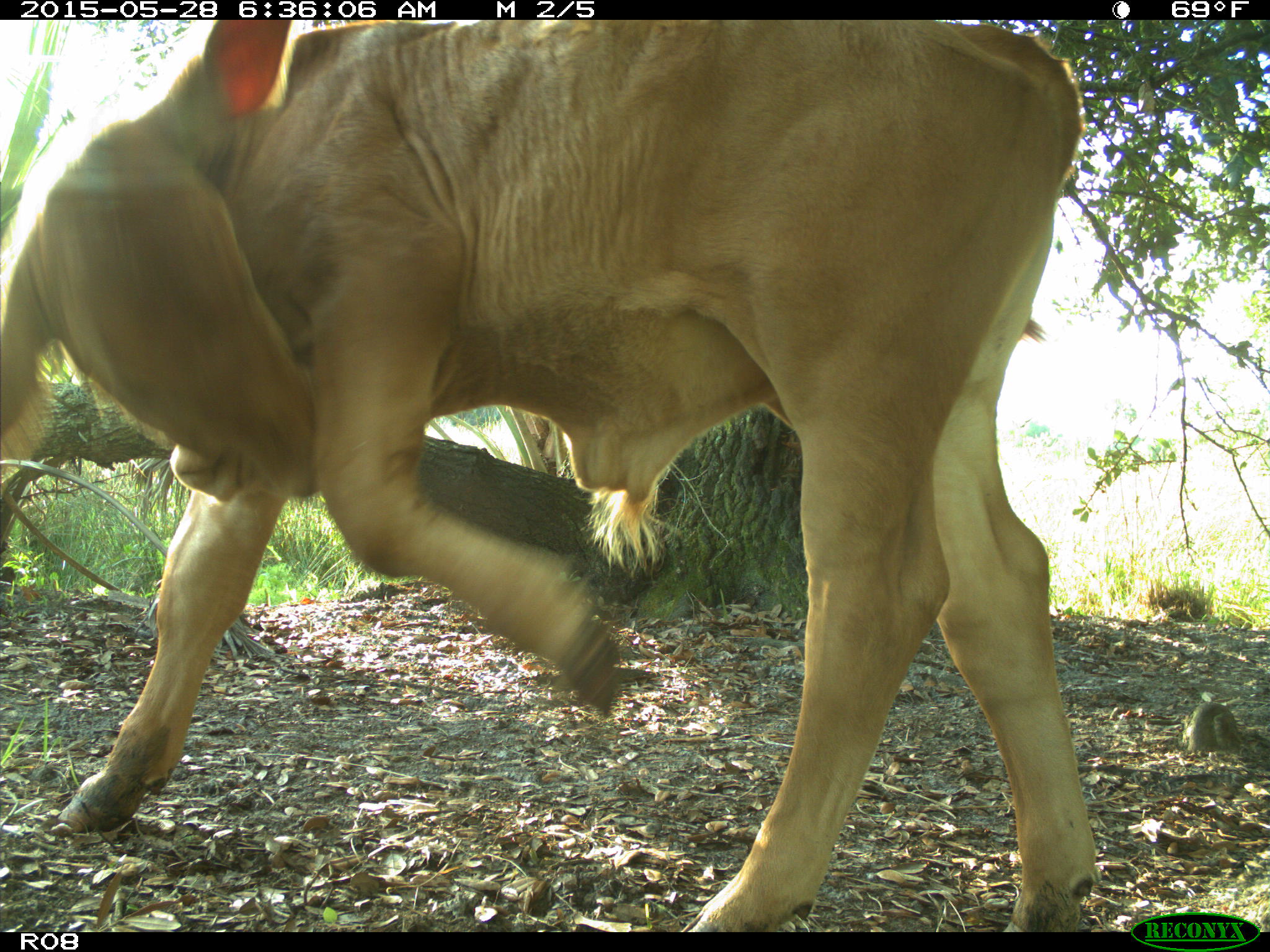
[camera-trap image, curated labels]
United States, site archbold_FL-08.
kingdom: Animalia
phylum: Chordata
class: Mammalia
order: Artiodactyla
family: Bovidae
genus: Bos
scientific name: Bos taurus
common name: domestic cow